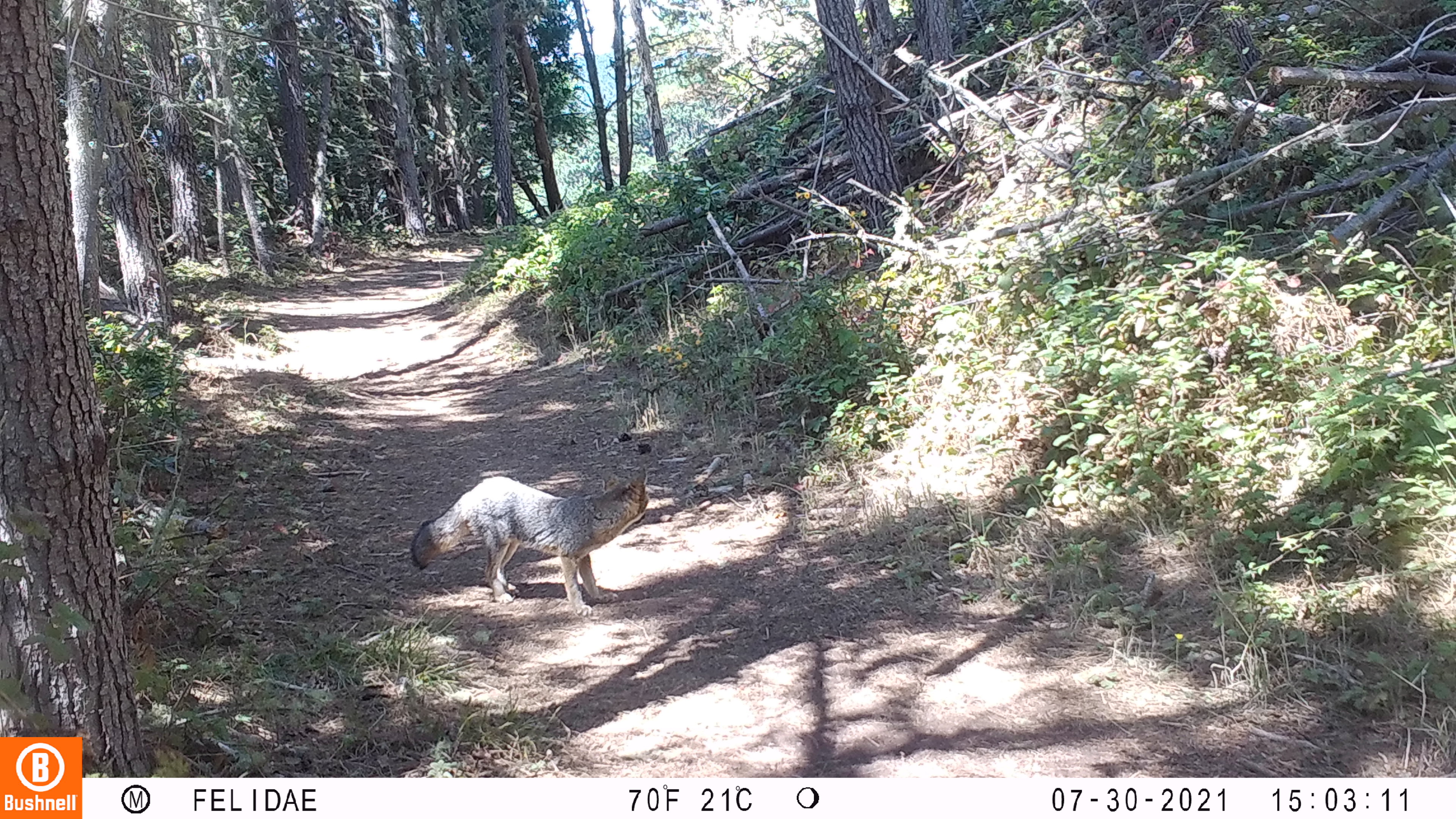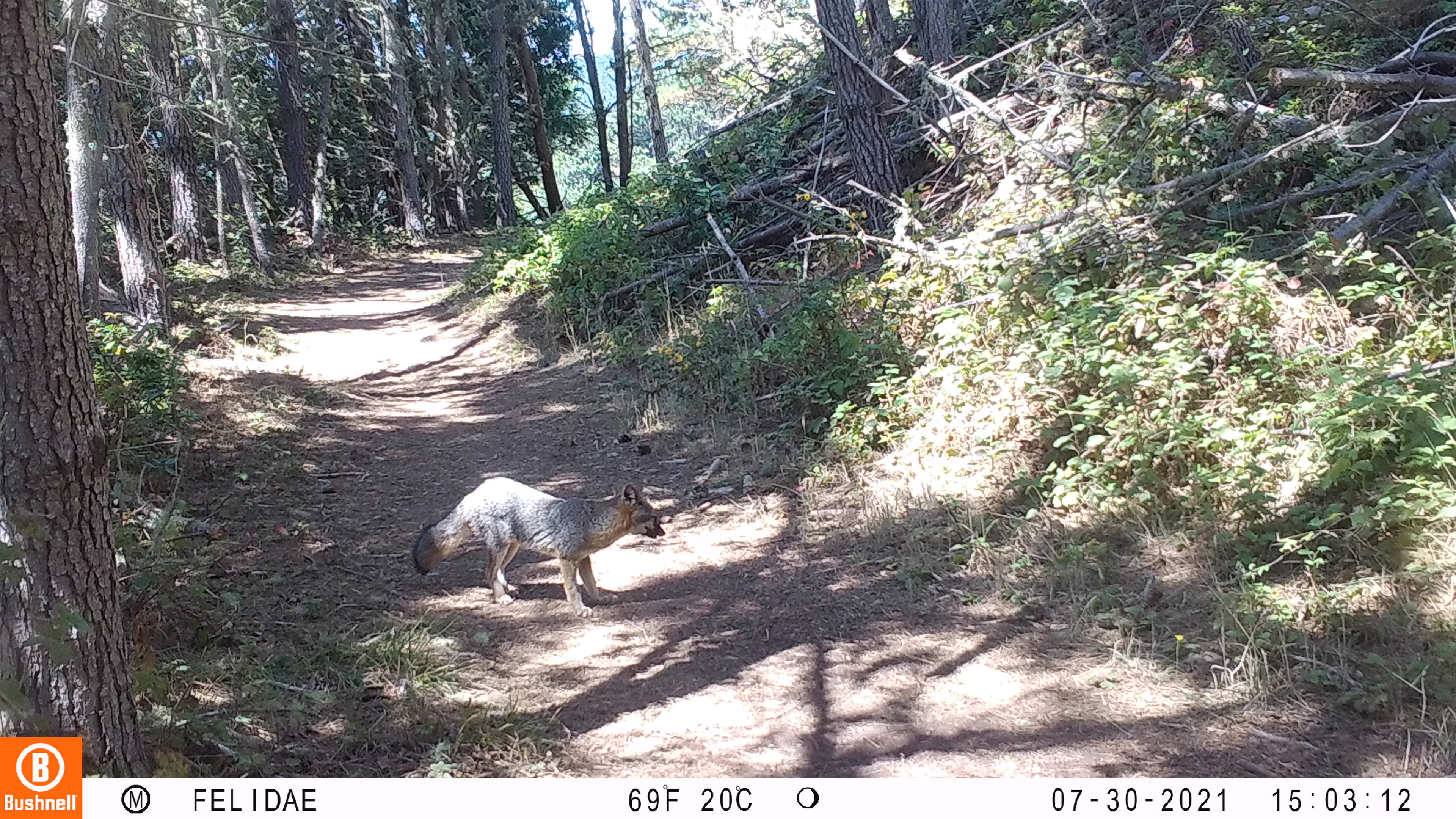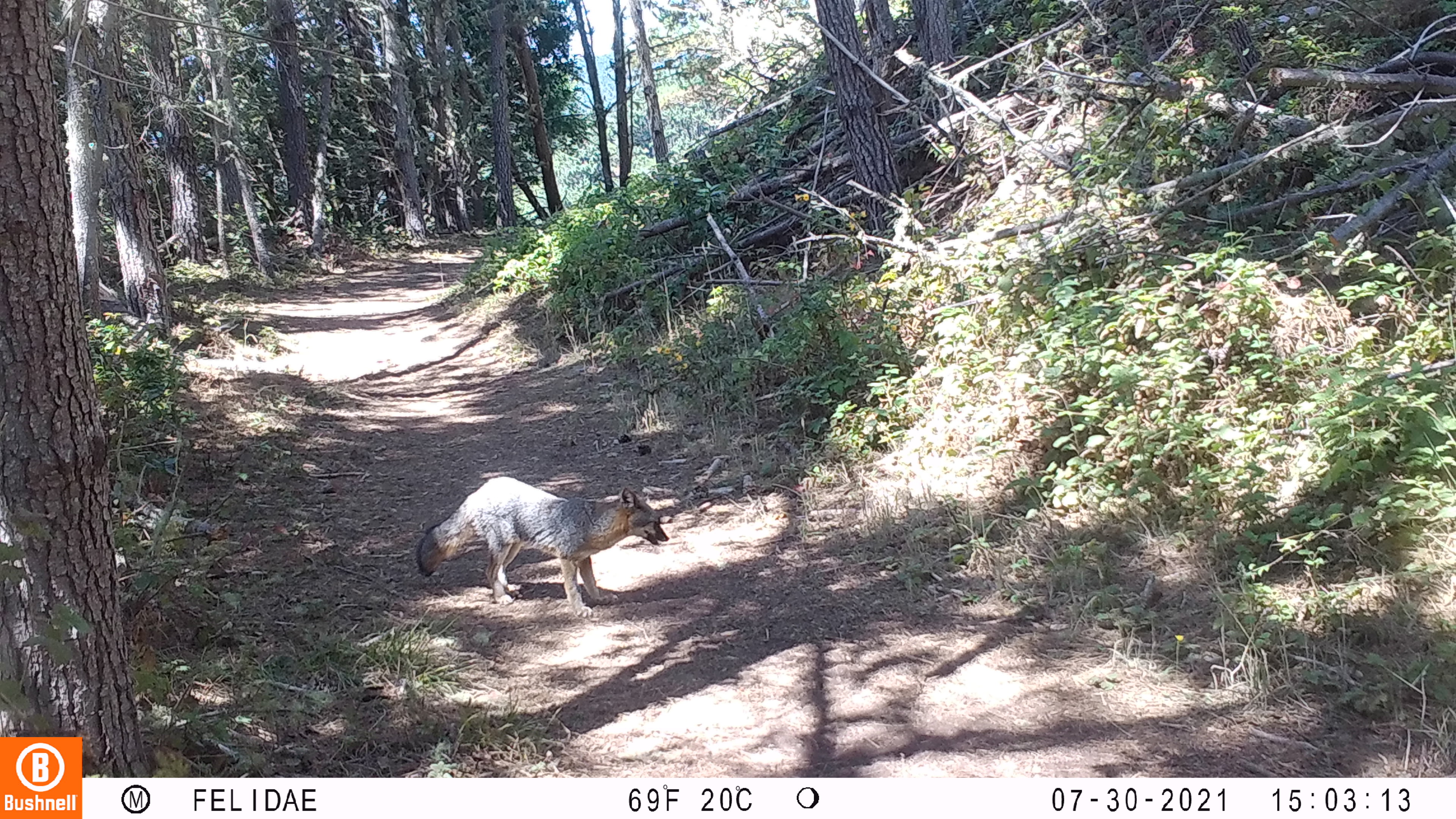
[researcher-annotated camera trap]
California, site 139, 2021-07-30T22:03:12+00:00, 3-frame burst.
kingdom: Animalia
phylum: Chordata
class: Mammalia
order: Carnivora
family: Canidae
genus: Urocyon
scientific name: Urocyon cinereoargenteus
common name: gray fox